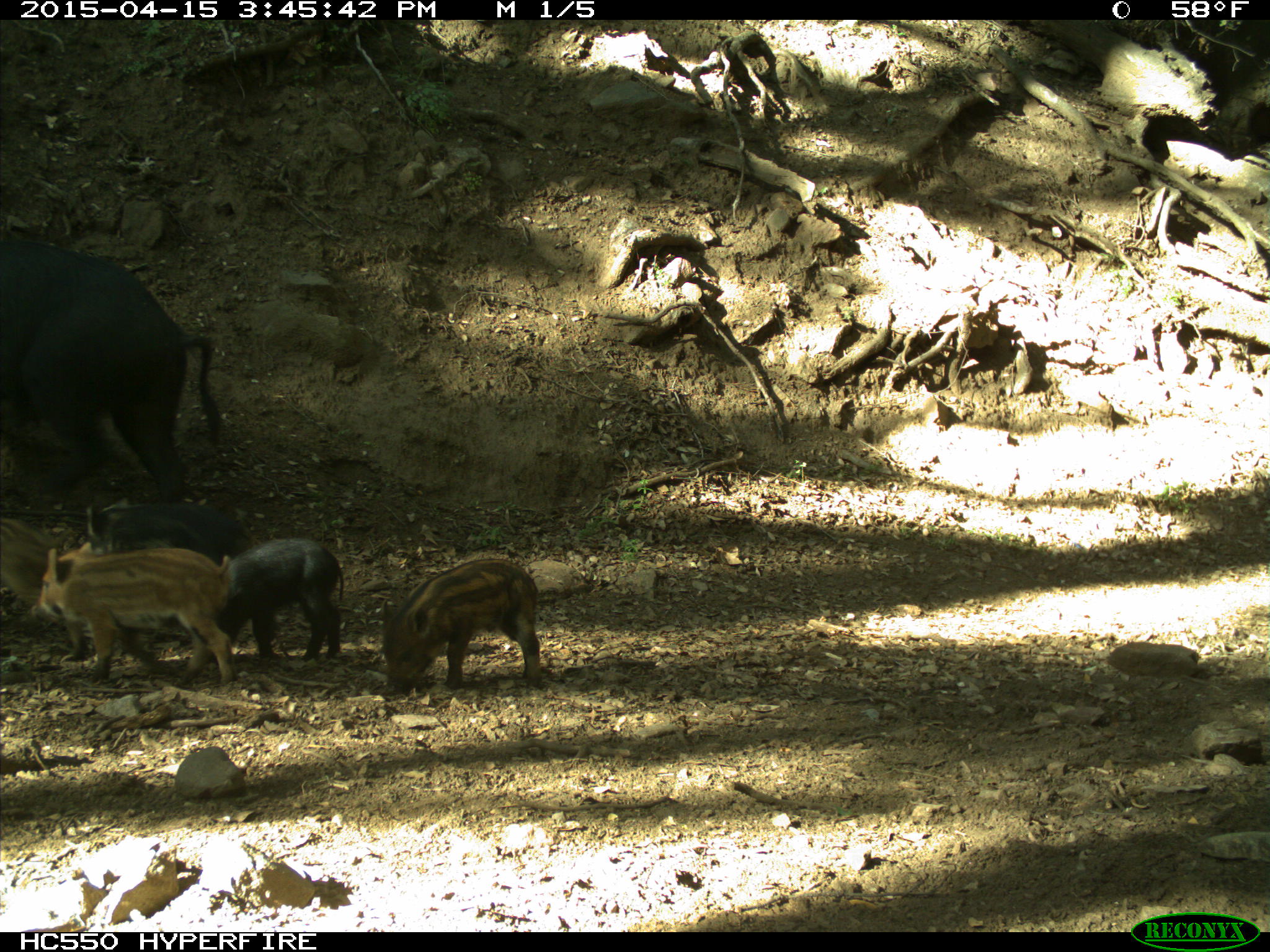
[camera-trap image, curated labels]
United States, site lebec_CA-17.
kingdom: Animalia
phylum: Chordata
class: Mammalia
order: Artiodactyla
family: Suidae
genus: Sus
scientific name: Sus scrofa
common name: wild boar